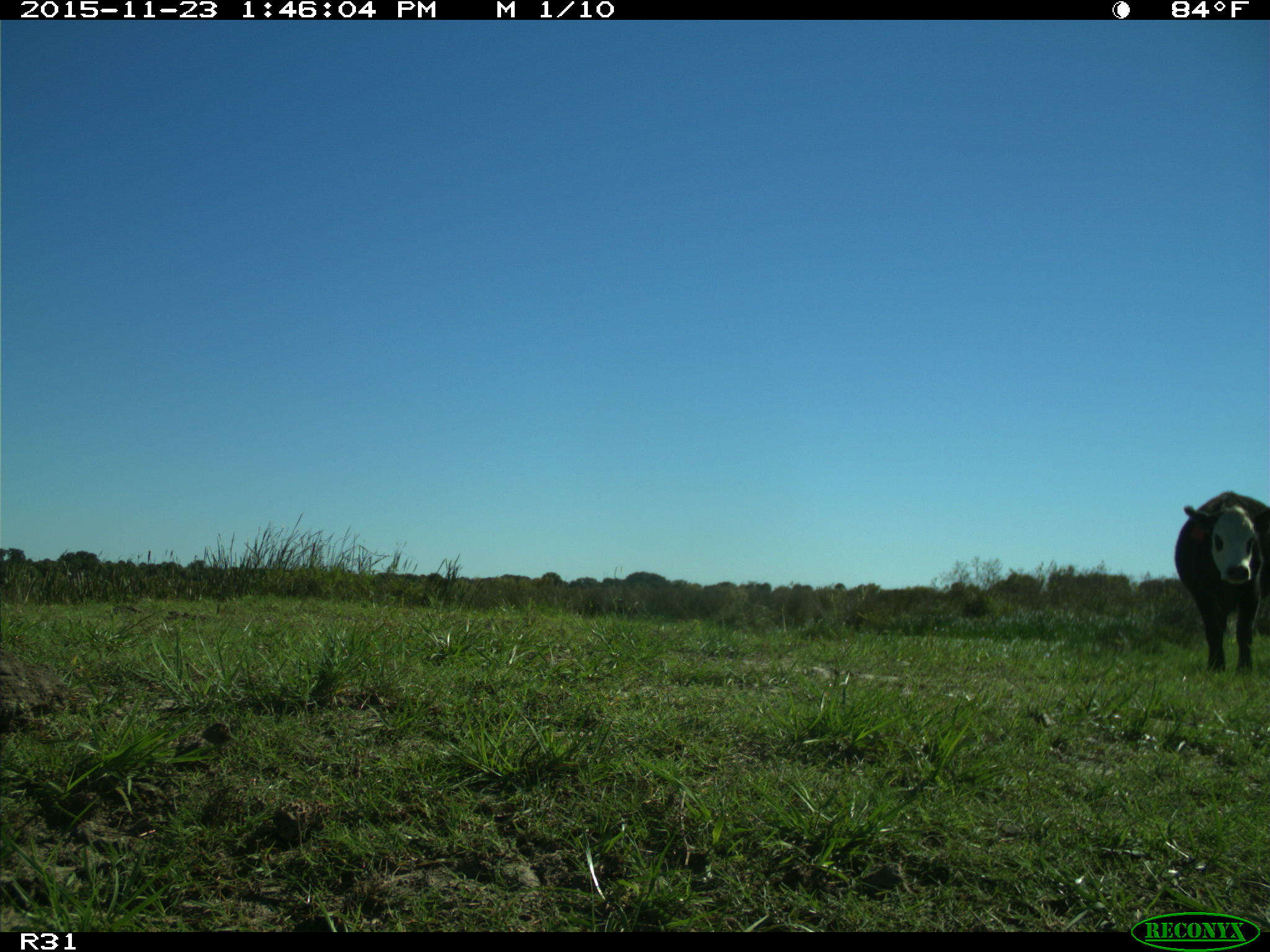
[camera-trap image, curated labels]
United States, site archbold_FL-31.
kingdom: Animalia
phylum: Chordata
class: Mammalia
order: Artiodactyla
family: Bovidae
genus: Bos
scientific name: Bos taurus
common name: domestic cow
Bos taurus (domestic cow).